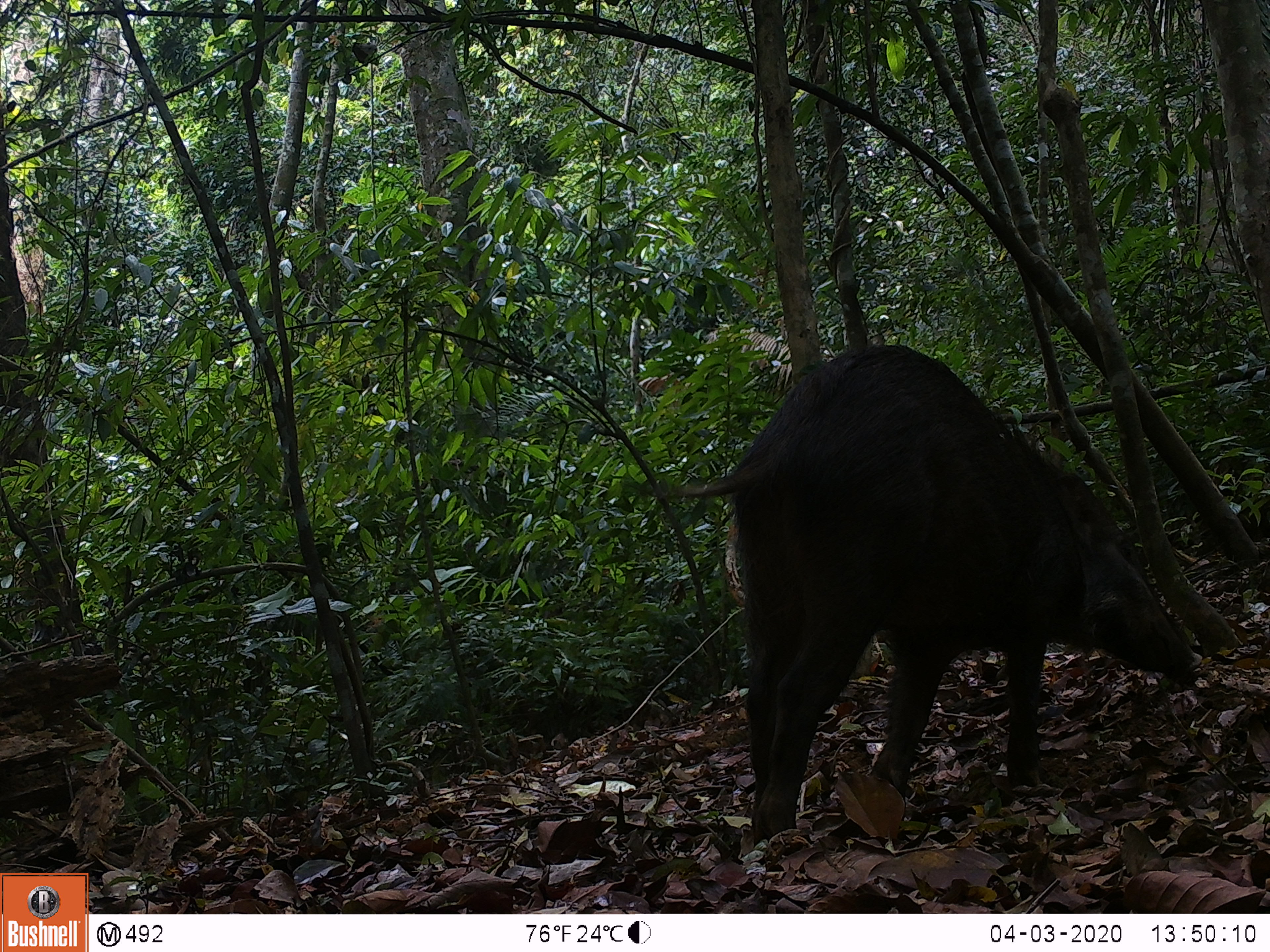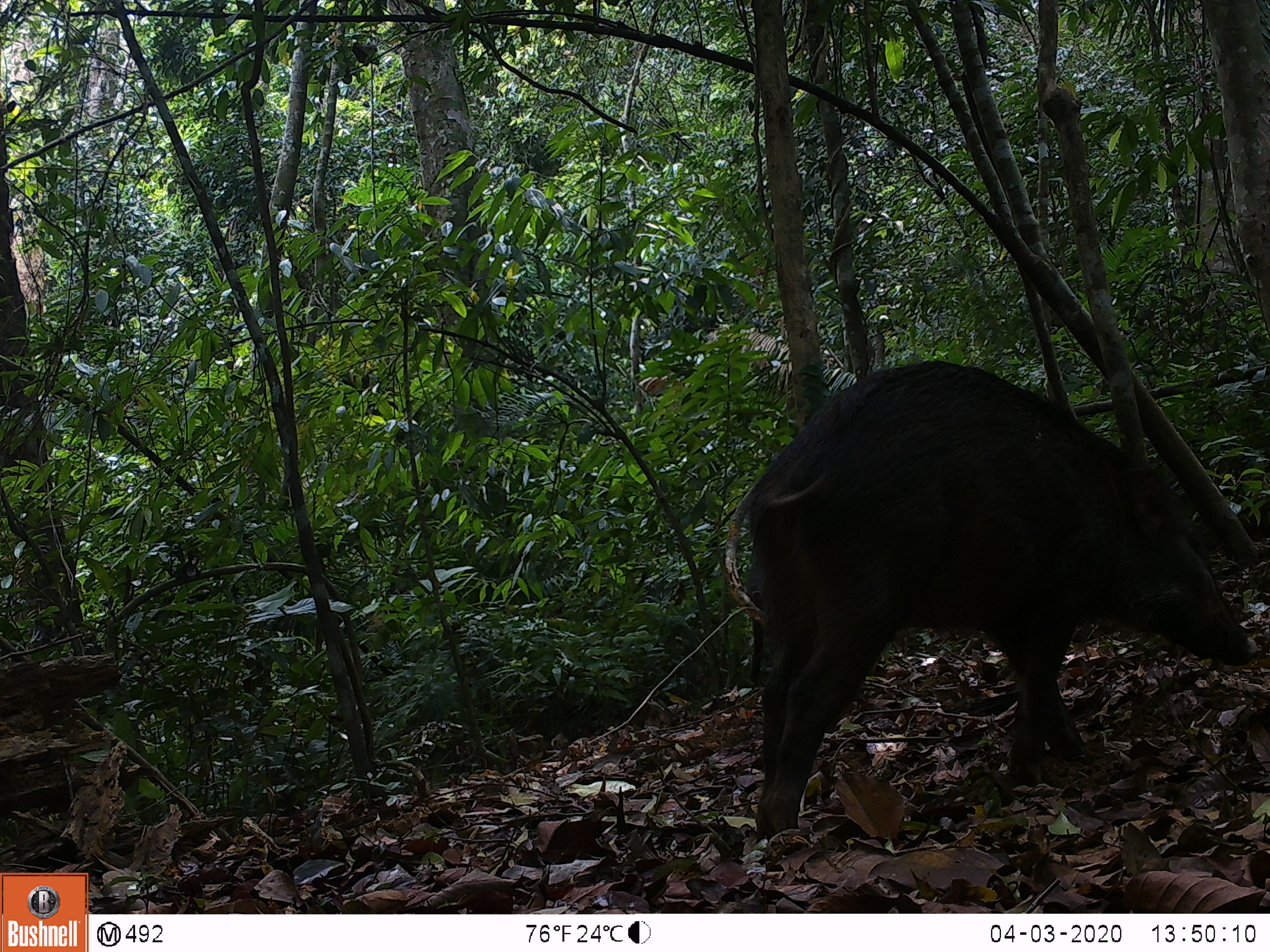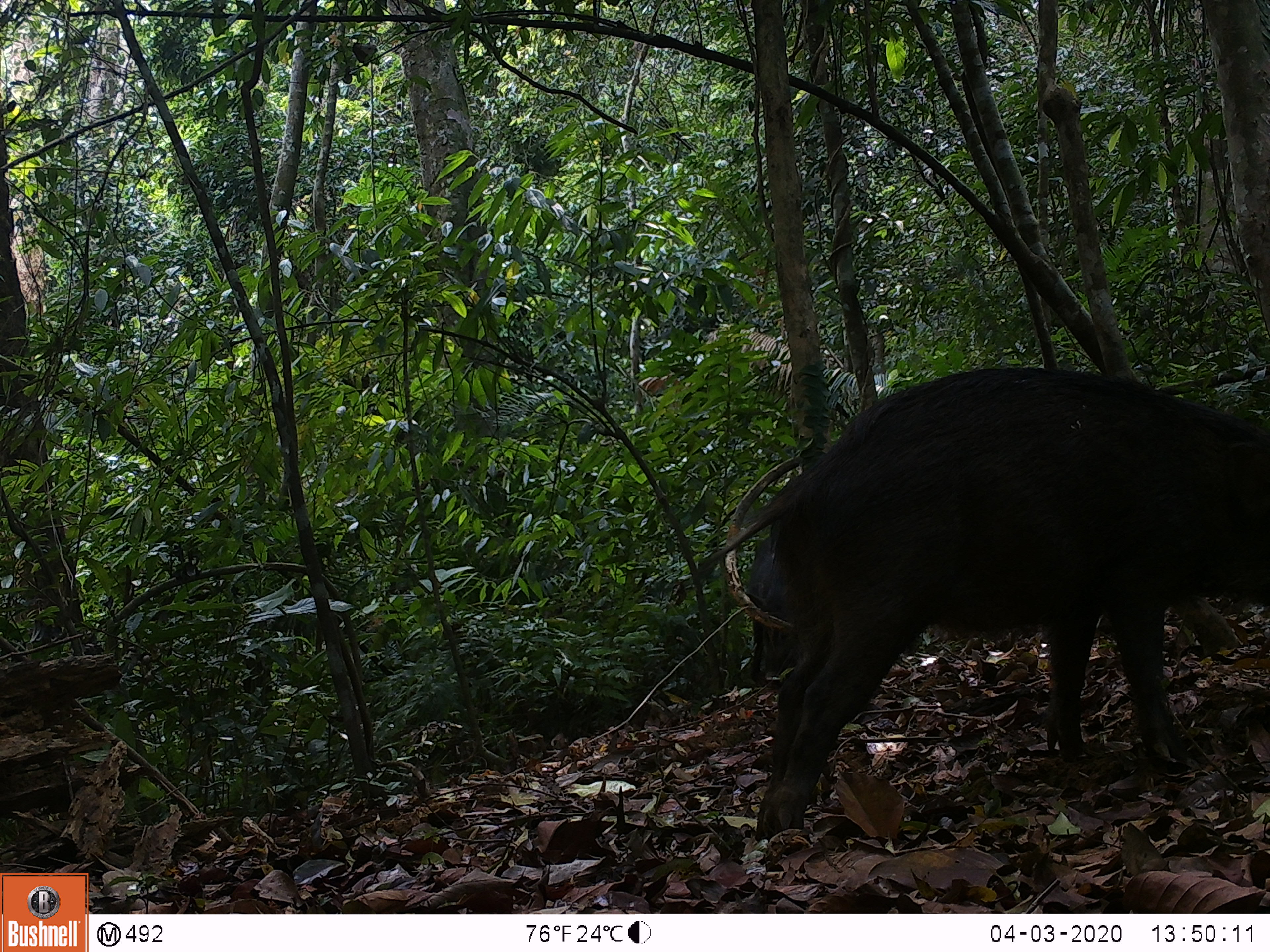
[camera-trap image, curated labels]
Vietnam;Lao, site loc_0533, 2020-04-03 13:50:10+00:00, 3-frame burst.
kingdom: Animalia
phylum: Chordata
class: Mammalia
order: Artiodactyla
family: Suidae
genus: Sus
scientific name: Sus scrofa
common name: eurasian wild pig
Eurasian wild pig (Sus scrofa). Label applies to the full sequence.